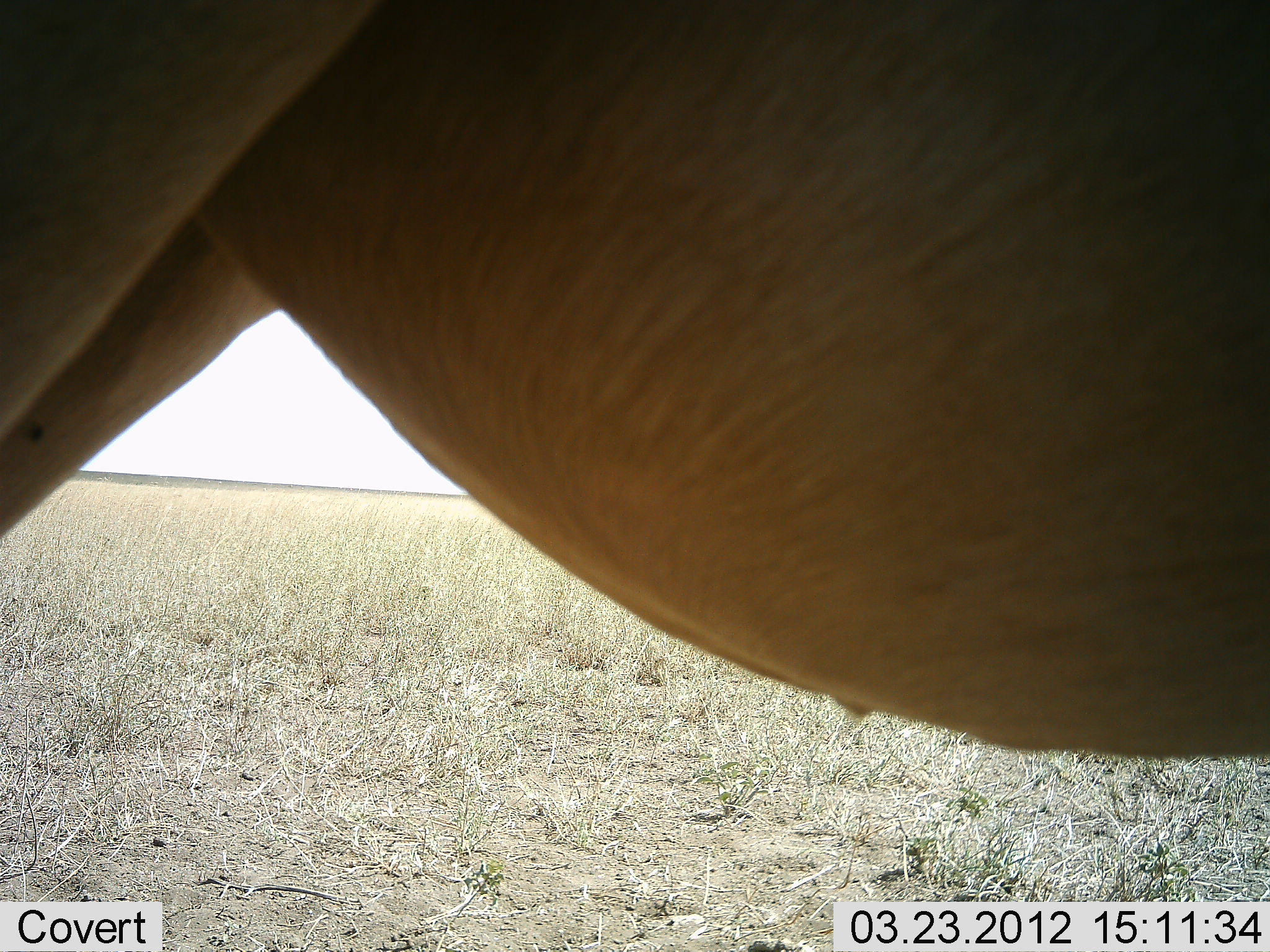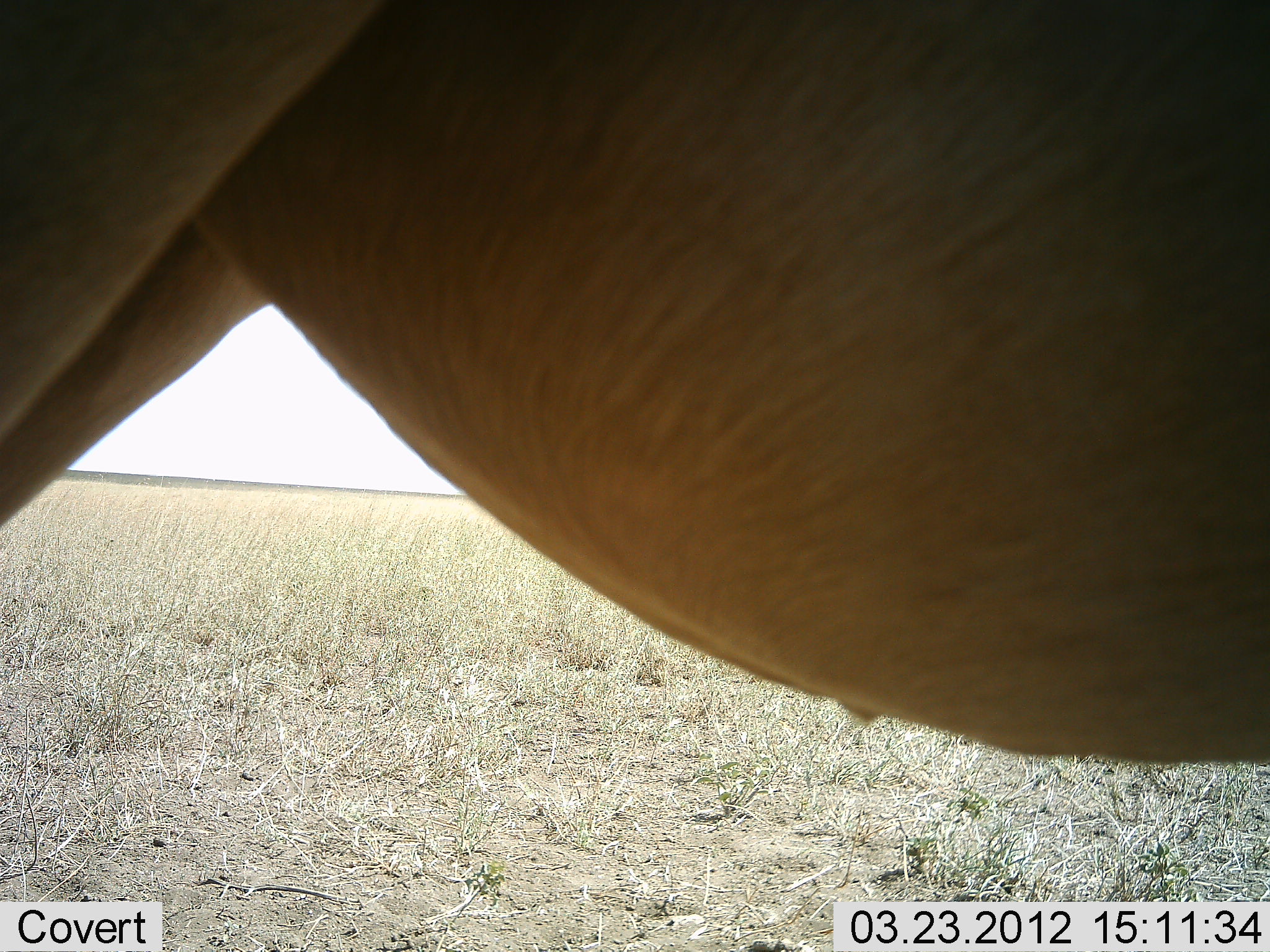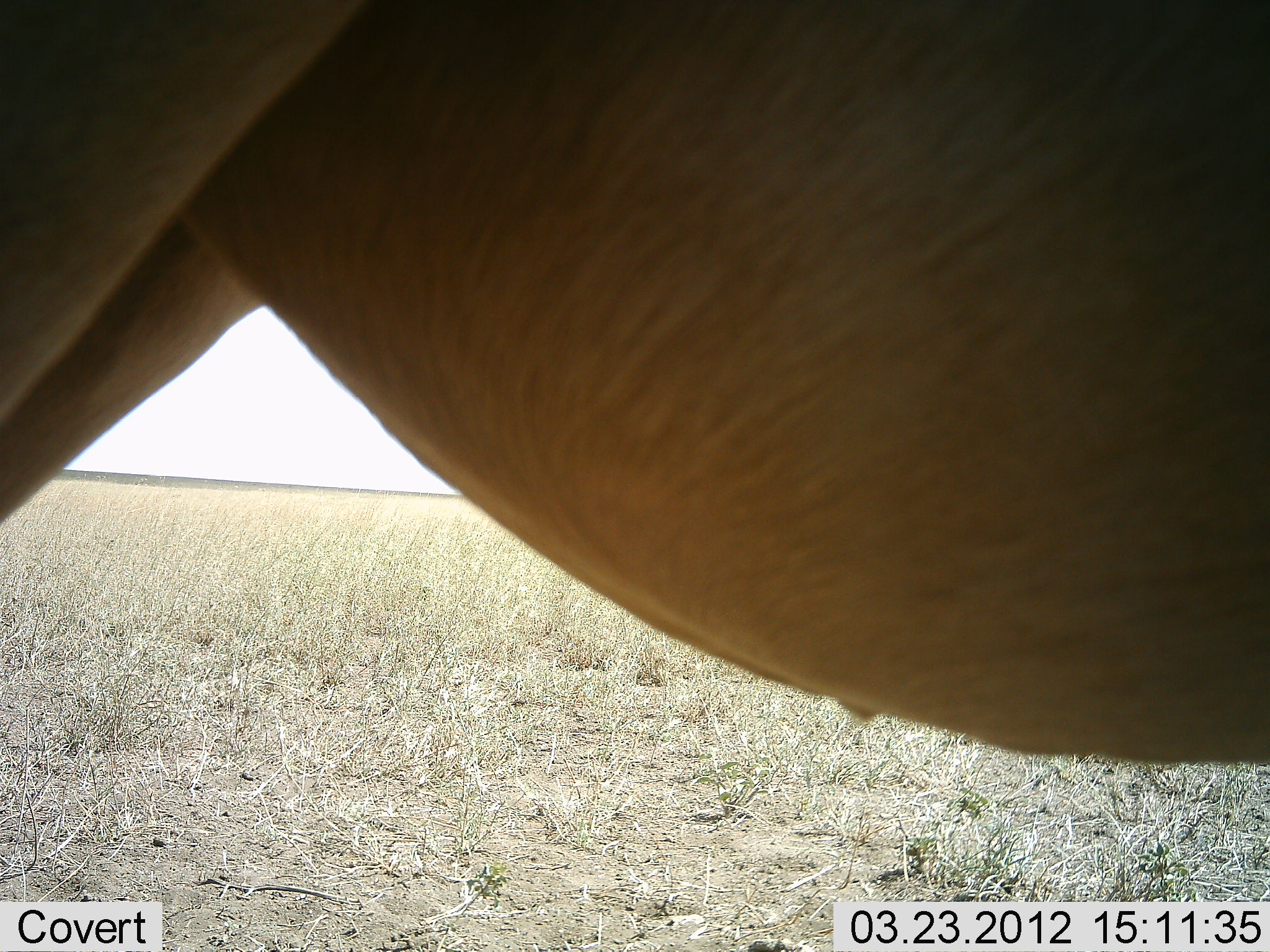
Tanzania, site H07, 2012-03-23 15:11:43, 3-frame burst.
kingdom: Animalia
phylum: Chordata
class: Mammalia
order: Artiodactyla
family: Bovidae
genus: Alcelaphus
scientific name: Alcelaphus buselaphus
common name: hartebeest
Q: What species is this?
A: Hartebeest (Alcelaphus buselaphus).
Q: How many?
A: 1.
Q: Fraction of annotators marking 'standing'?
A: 88%.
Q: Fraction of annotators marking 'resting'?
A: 6%.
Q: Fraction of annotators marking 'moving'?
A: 6%.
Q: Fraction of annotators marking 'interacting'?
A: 0%.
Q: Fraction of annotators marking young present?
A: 0%.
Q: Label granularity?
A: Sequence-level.